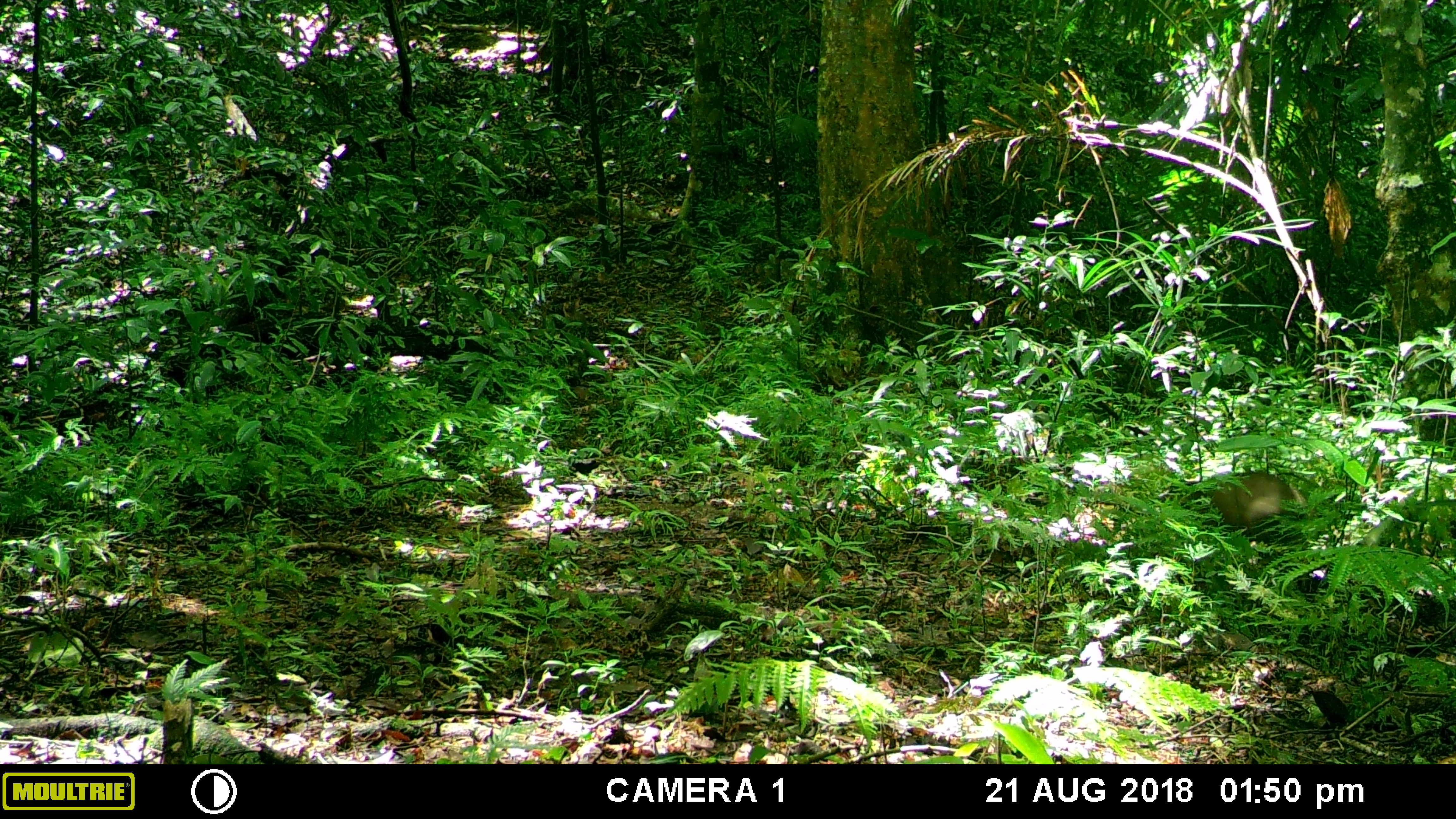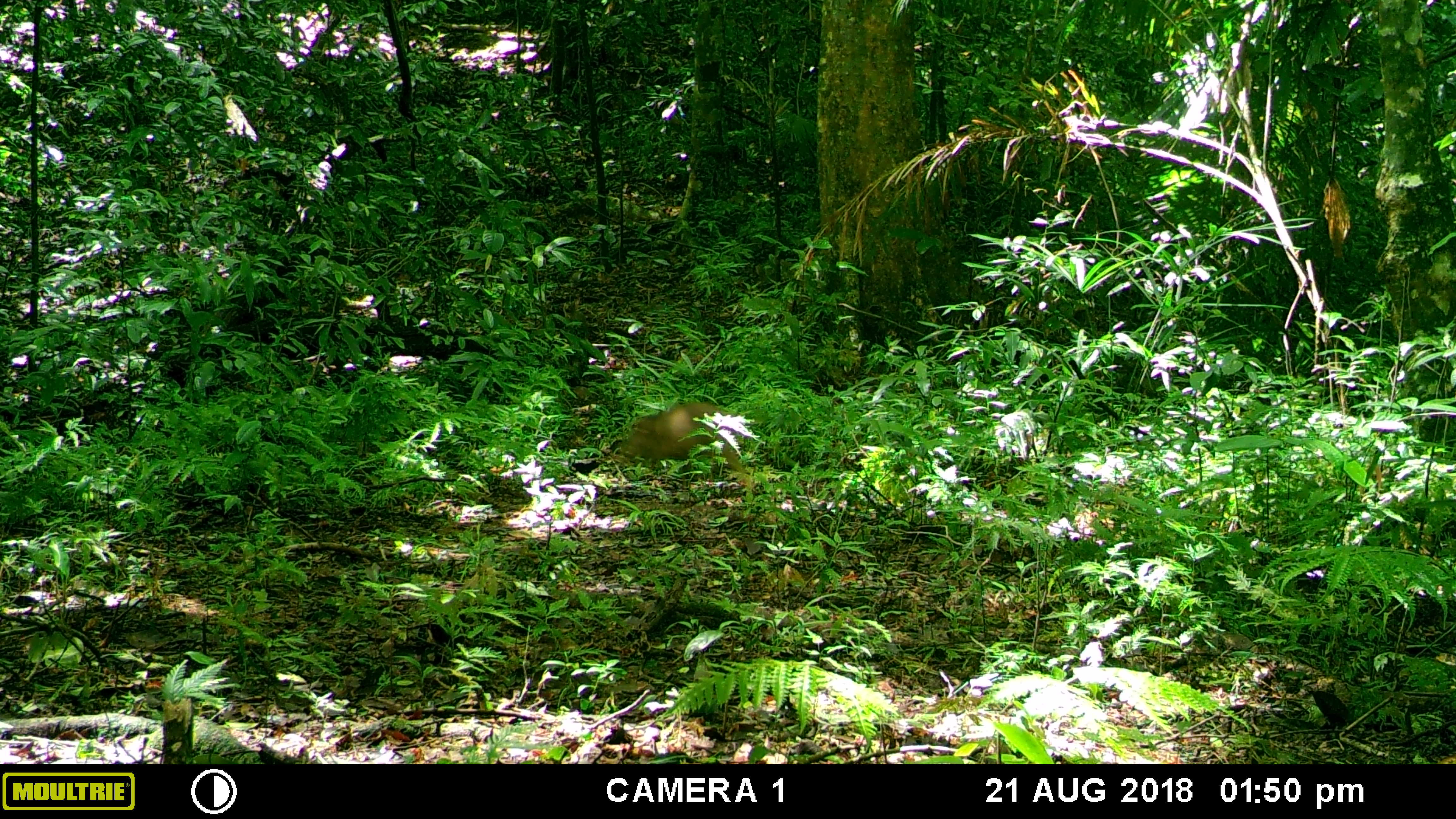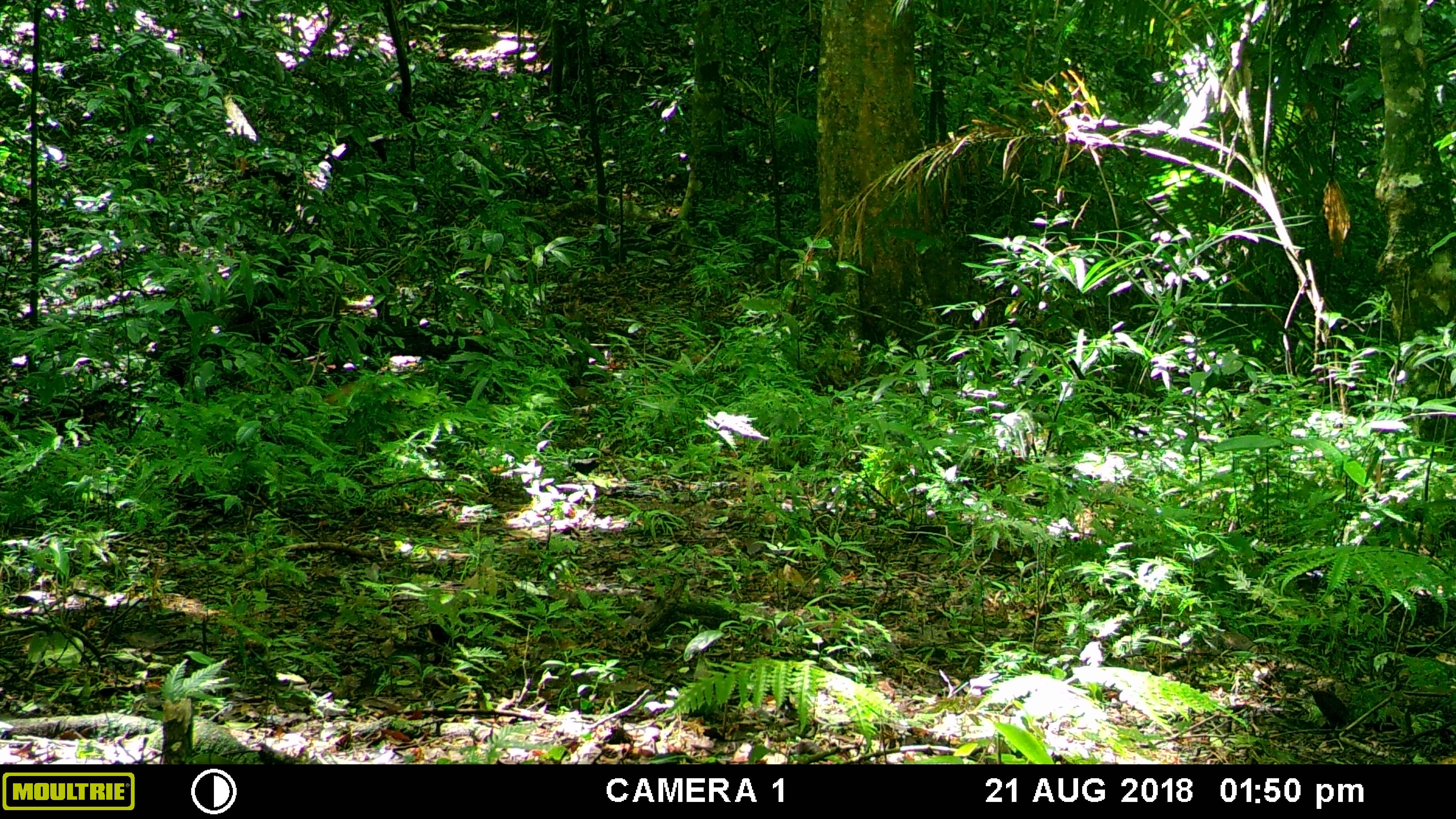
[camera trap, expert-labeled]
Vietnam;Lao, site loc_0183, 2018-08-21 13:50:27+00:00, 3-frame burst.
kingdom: Animalia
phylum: Chordata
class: Mammalia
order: Artiodactyla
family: Suidae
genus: Sus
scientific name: Sus scrofa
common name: eurasian wild pig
Eurasian wild pig (Sus scrofa). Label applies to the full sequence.